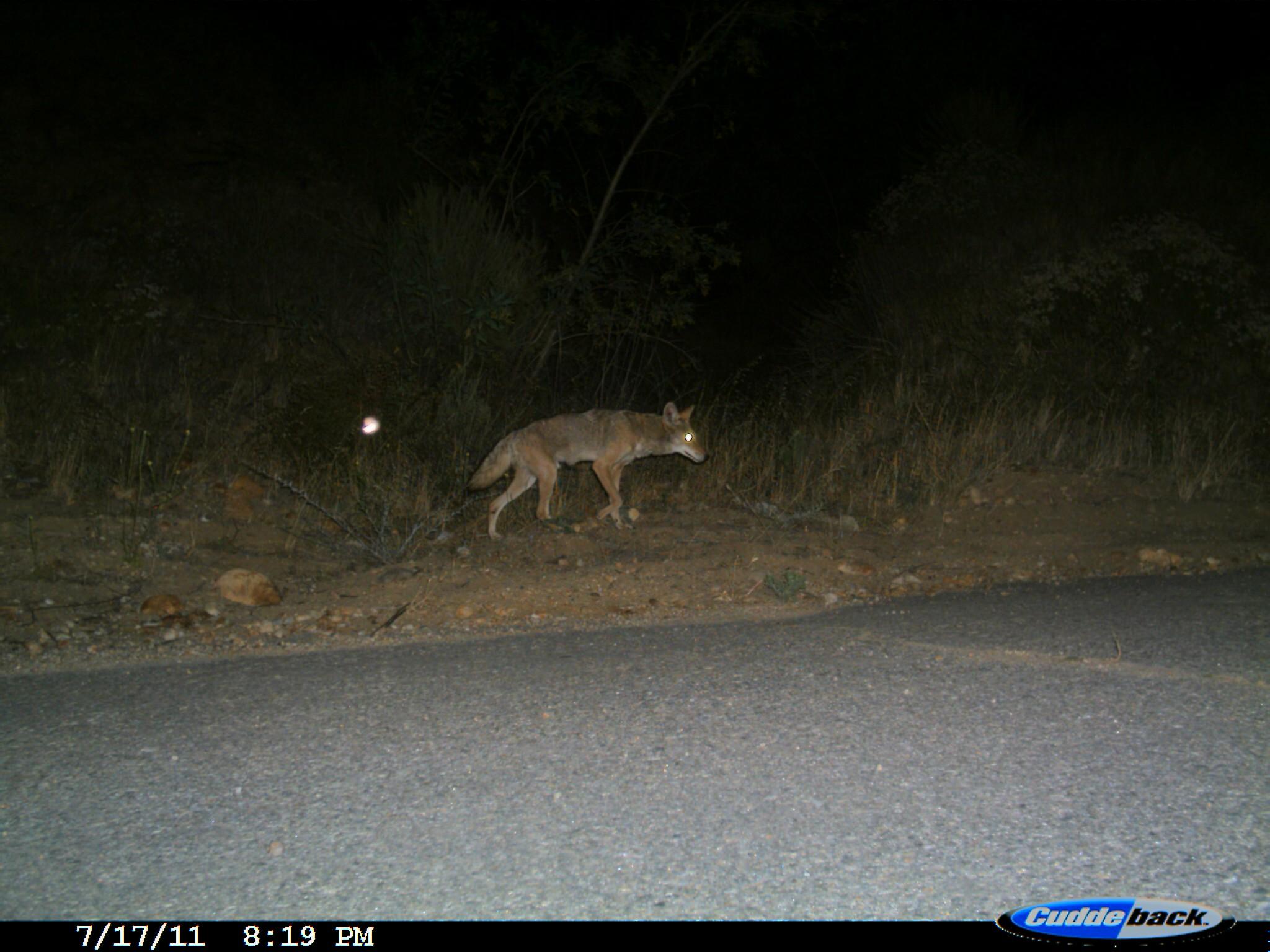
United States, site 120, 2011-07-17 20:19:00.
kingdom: Animalia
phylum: Chordata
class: Mammalia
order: Carnivora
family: Canidae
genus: Canis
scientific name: Canis latrans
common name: coyote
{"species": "coyote (Canis latrans)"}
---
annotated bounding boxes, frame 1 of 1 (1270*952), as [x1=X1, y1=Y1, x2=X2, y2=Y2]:
coyote: [x1=454, y1=395, x2=718, y2=546]